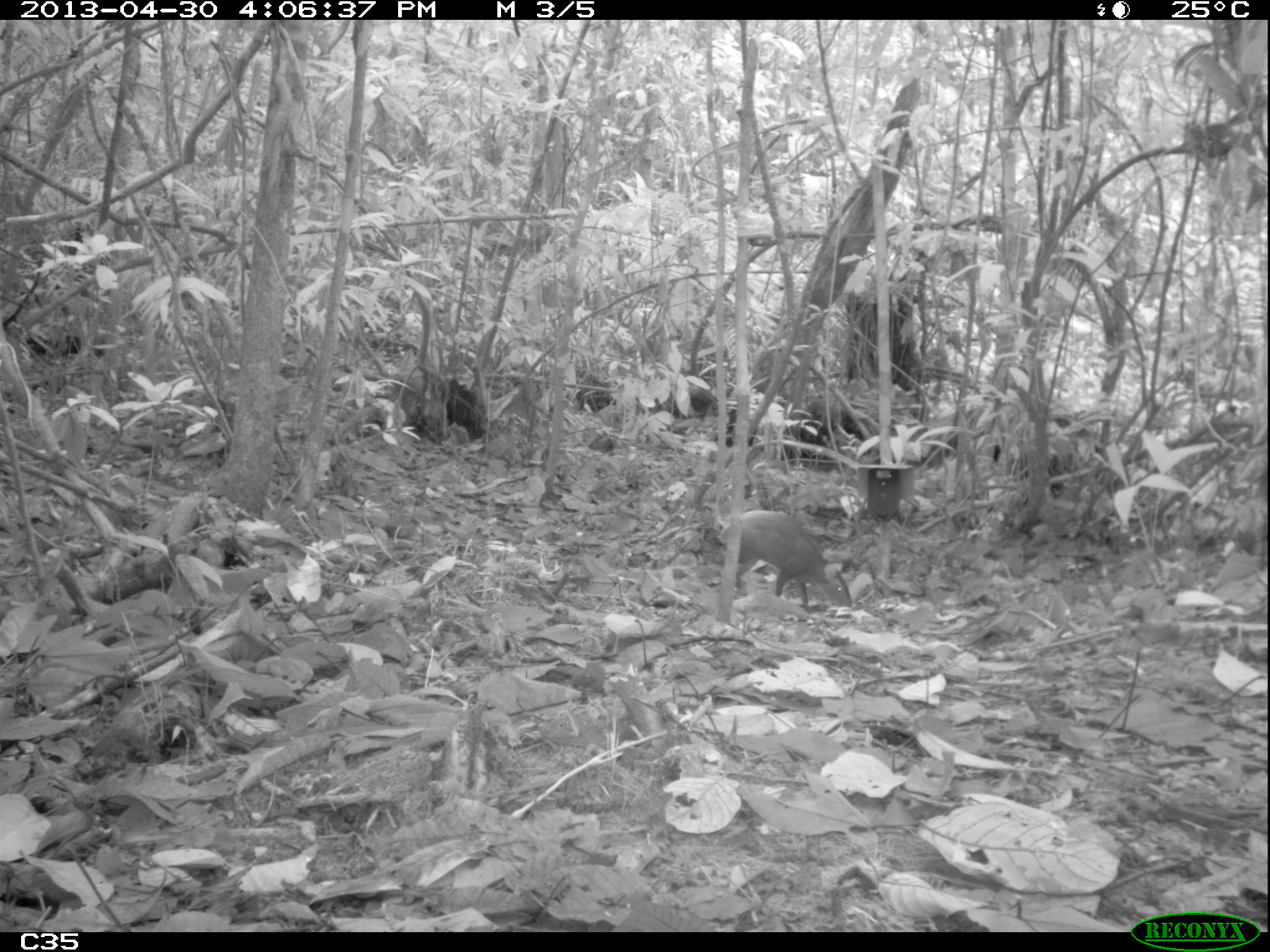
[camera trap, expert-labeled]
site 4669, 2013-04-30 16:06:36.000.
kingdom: Animalia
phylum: Chordata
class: Mammalia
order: Rodentia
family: Dasyproctidae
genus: Dasyprocta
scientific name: Dasyprocta leporina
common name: red-rumped agouti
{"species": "Dasyprocta leporina (red-rumped agouti)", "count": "1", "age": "adult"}